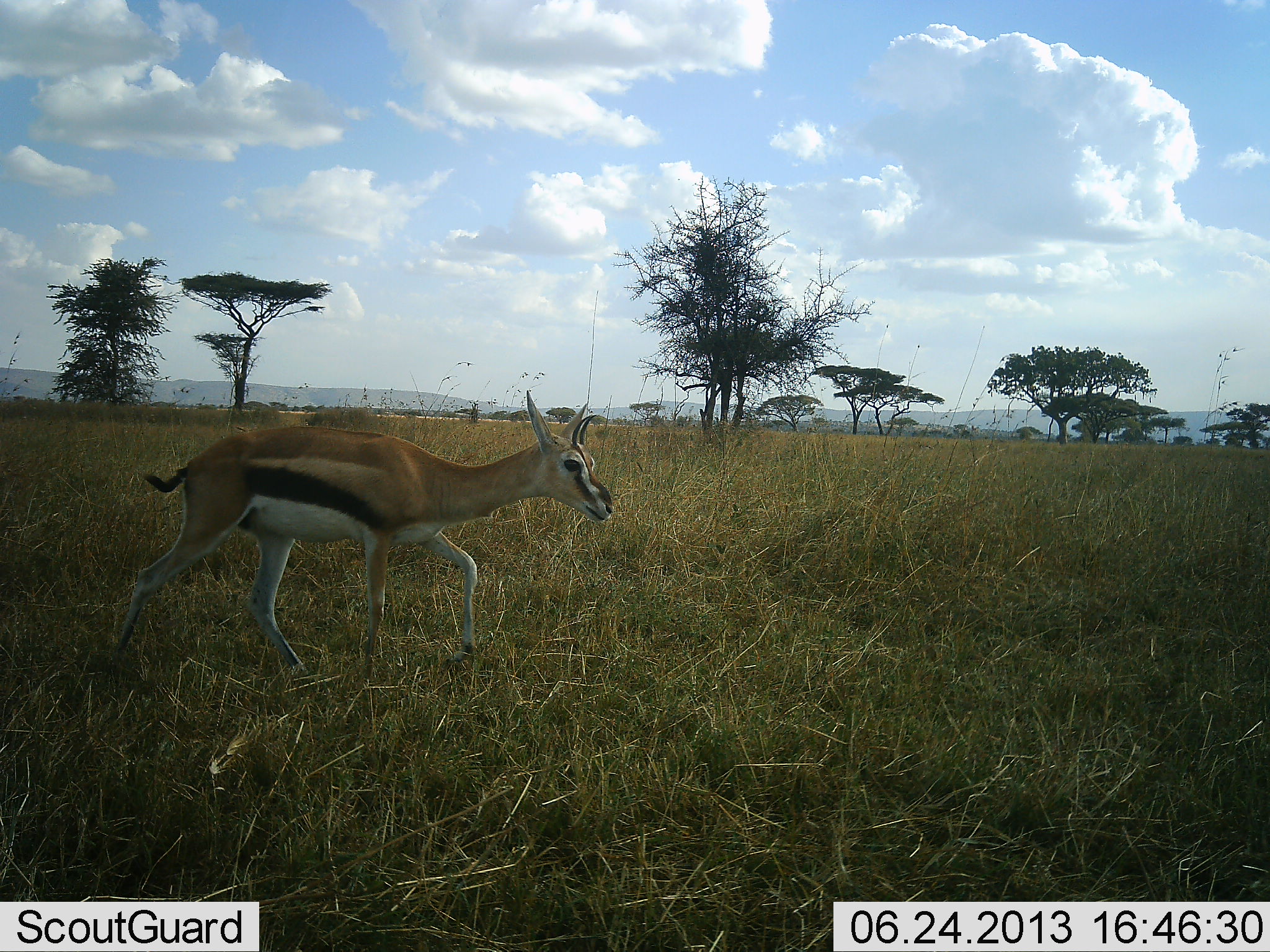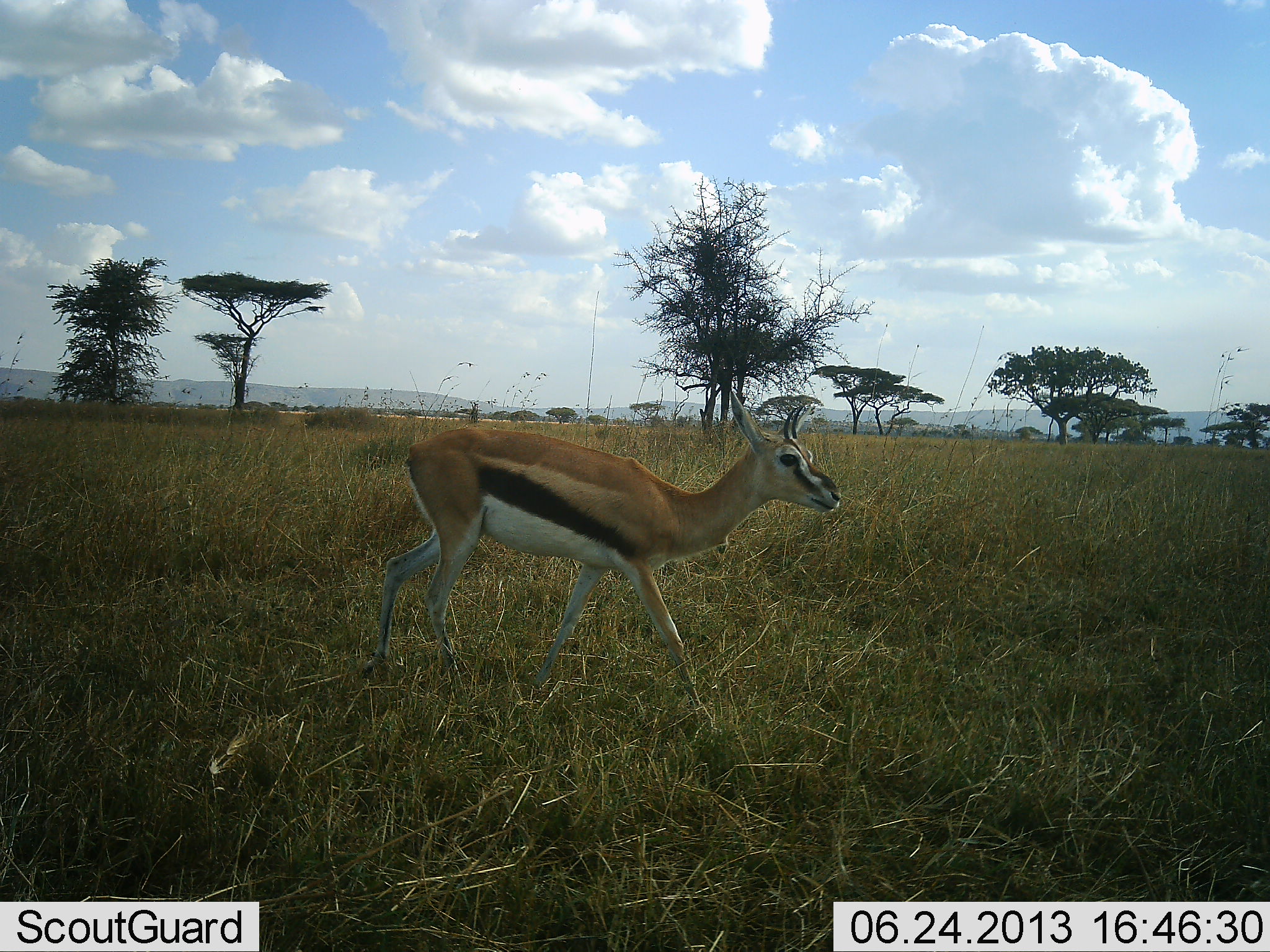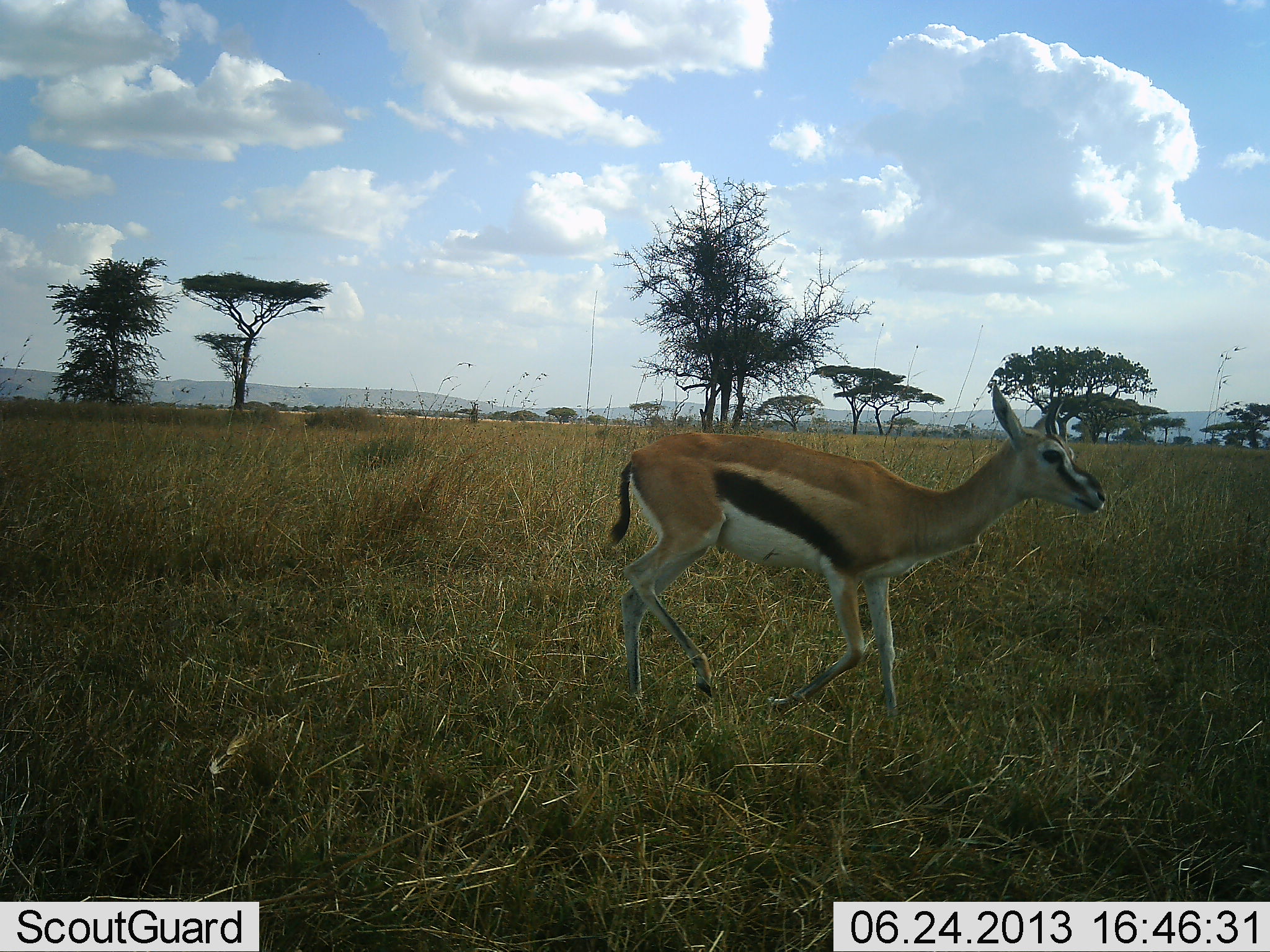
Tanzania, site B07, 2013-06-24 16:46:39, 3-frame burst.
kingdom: Animalia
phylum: Chordata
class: Mammalia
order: Artiodactyla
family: Bovidae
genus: Eudorcas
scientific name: Eudorcas thomsonii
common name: thomson's gazelle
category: gazellethomsons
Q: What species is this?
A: Gazellethomsons (thomson's gazelle) (Eudorcas thomsonii).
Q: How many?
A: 1.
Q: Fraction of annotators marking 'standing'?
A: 11%.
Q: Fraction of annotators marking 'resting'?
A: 0%.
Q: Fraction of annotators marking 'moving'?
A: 95%.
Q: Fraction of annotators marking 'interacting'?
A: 0%.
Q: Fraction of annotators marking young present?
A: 5%.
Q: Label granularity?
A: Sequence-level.